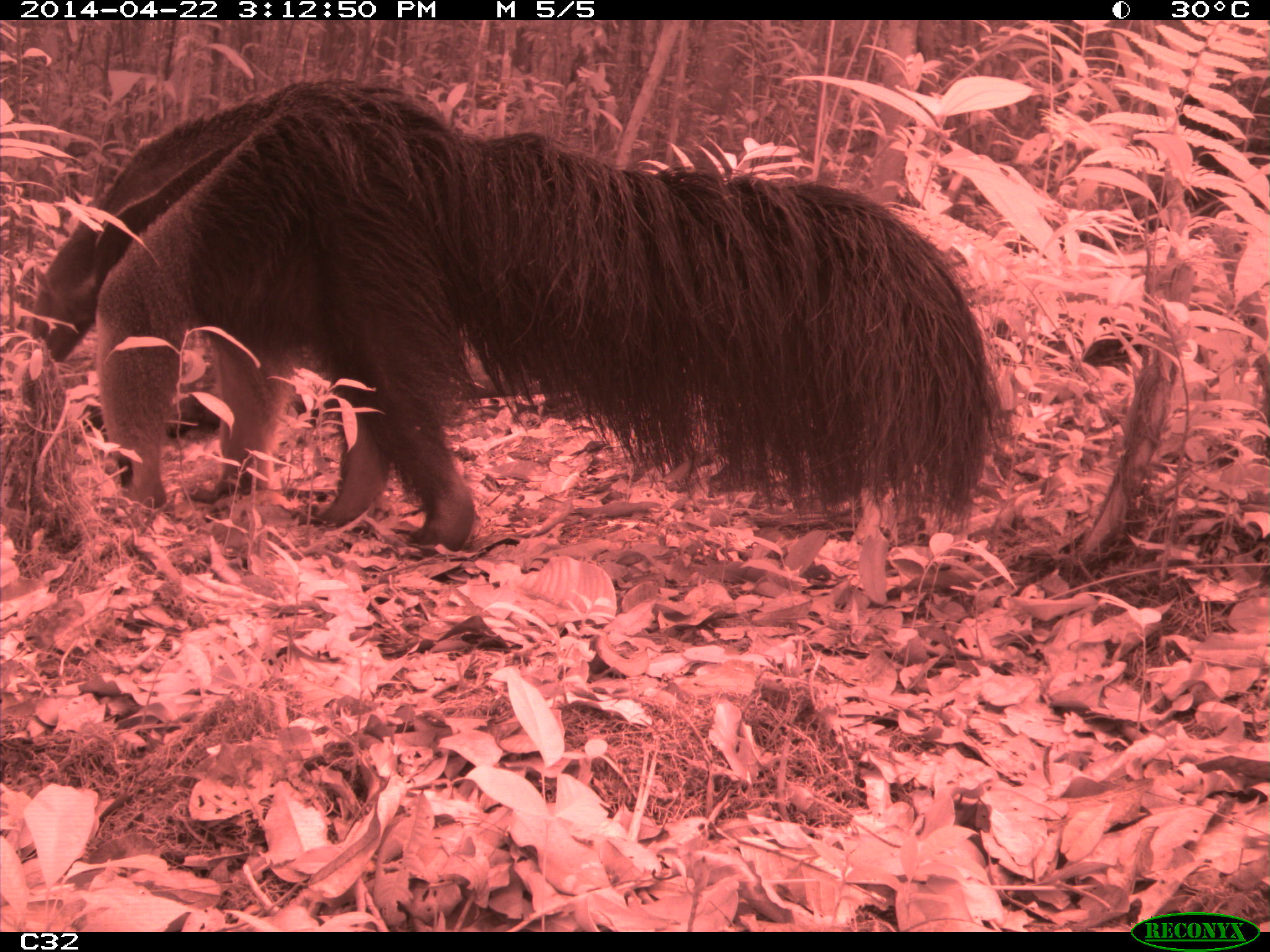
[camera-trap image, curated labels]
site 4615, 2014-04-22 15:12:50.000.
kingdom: Animalia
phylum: Chordata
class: Mammalia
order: Pilosa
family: Myrmecophagidae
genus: Myrmecophaga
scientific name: Myrmecophaga tridactyla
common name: giant anteater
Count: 1.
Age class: adult.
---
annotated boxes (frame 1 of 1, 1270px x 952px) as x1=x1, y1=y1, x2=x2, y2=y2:
myrmecophaga tridactyla: x1=21, y1=70, x2=1018, y2=555